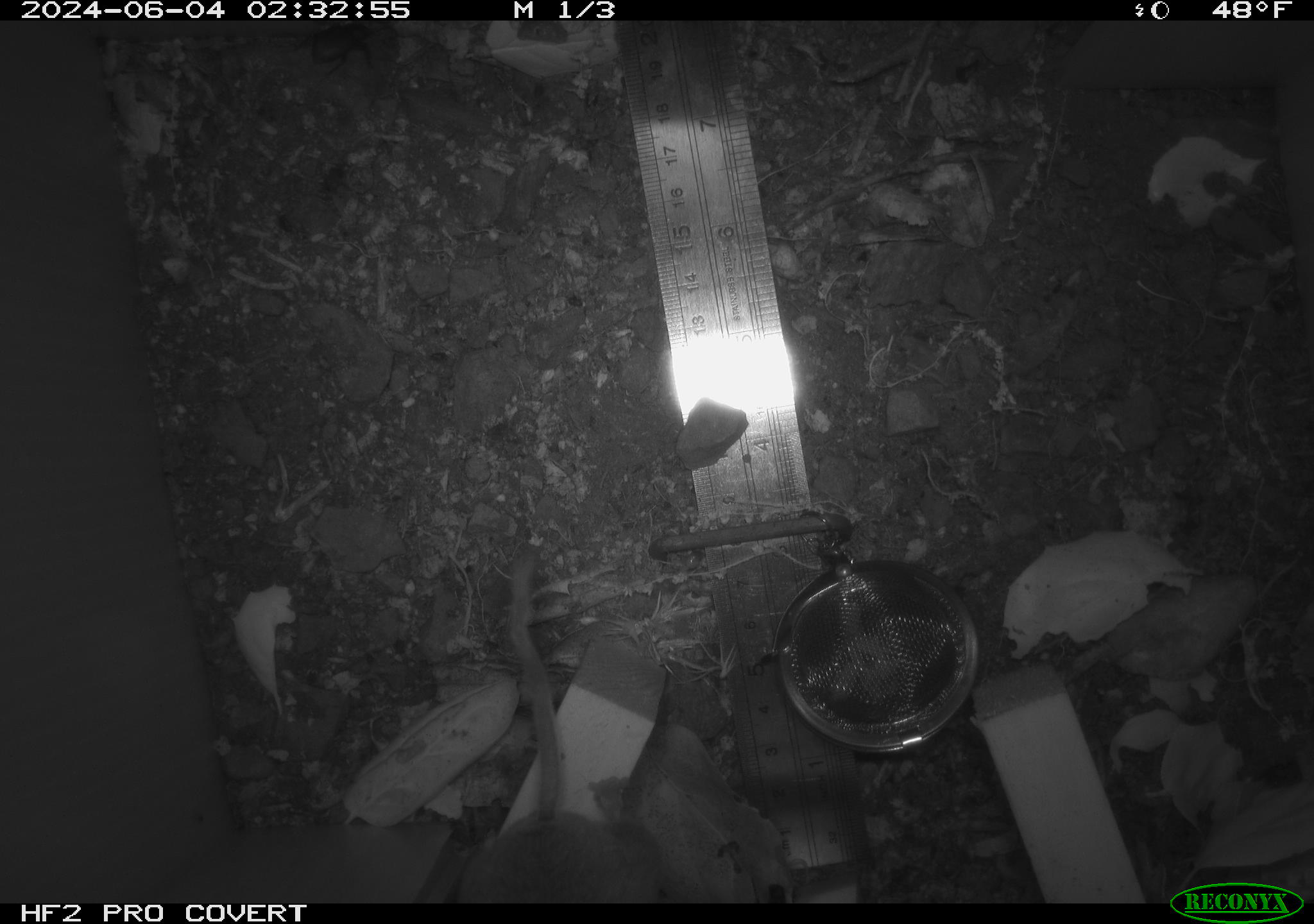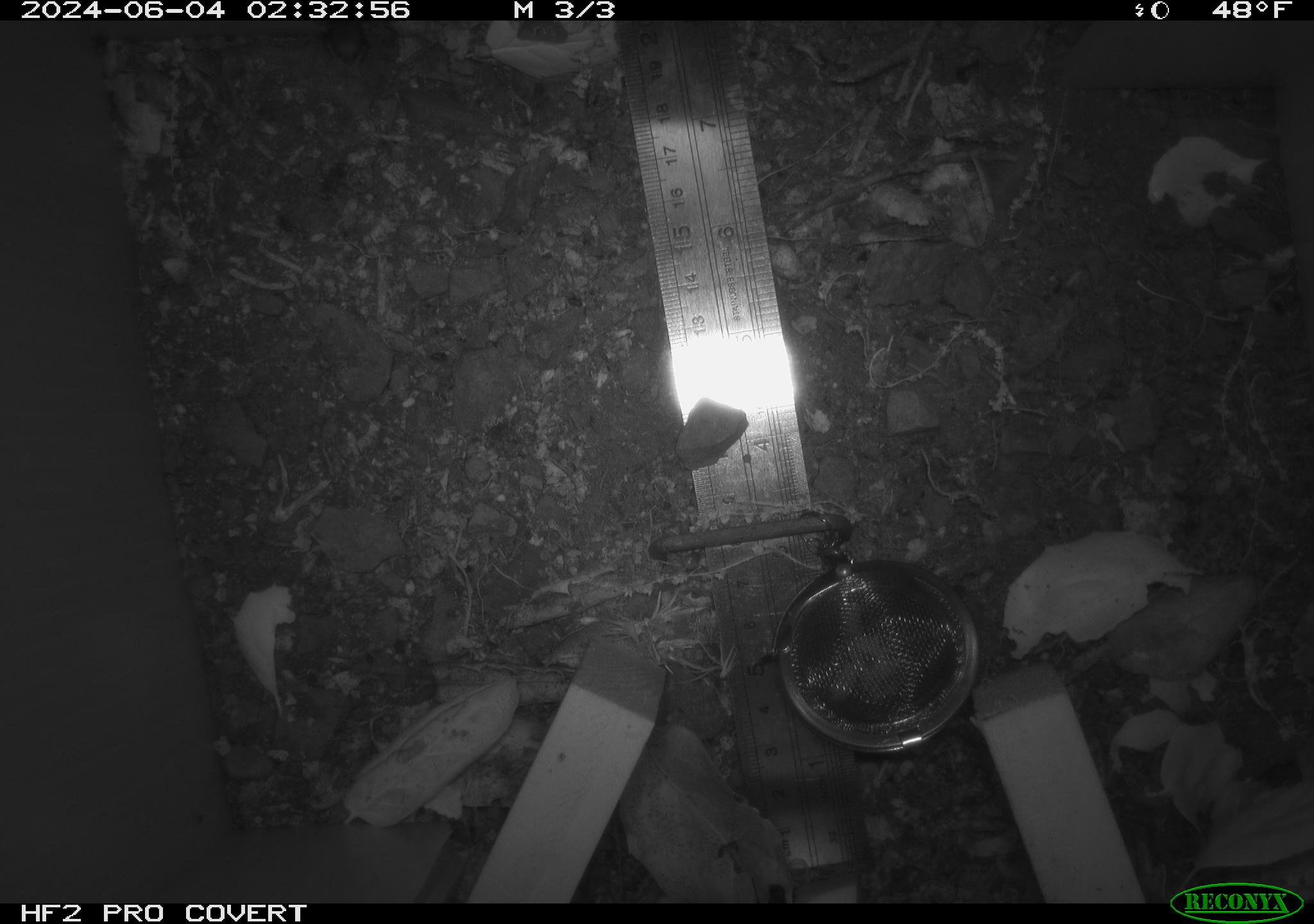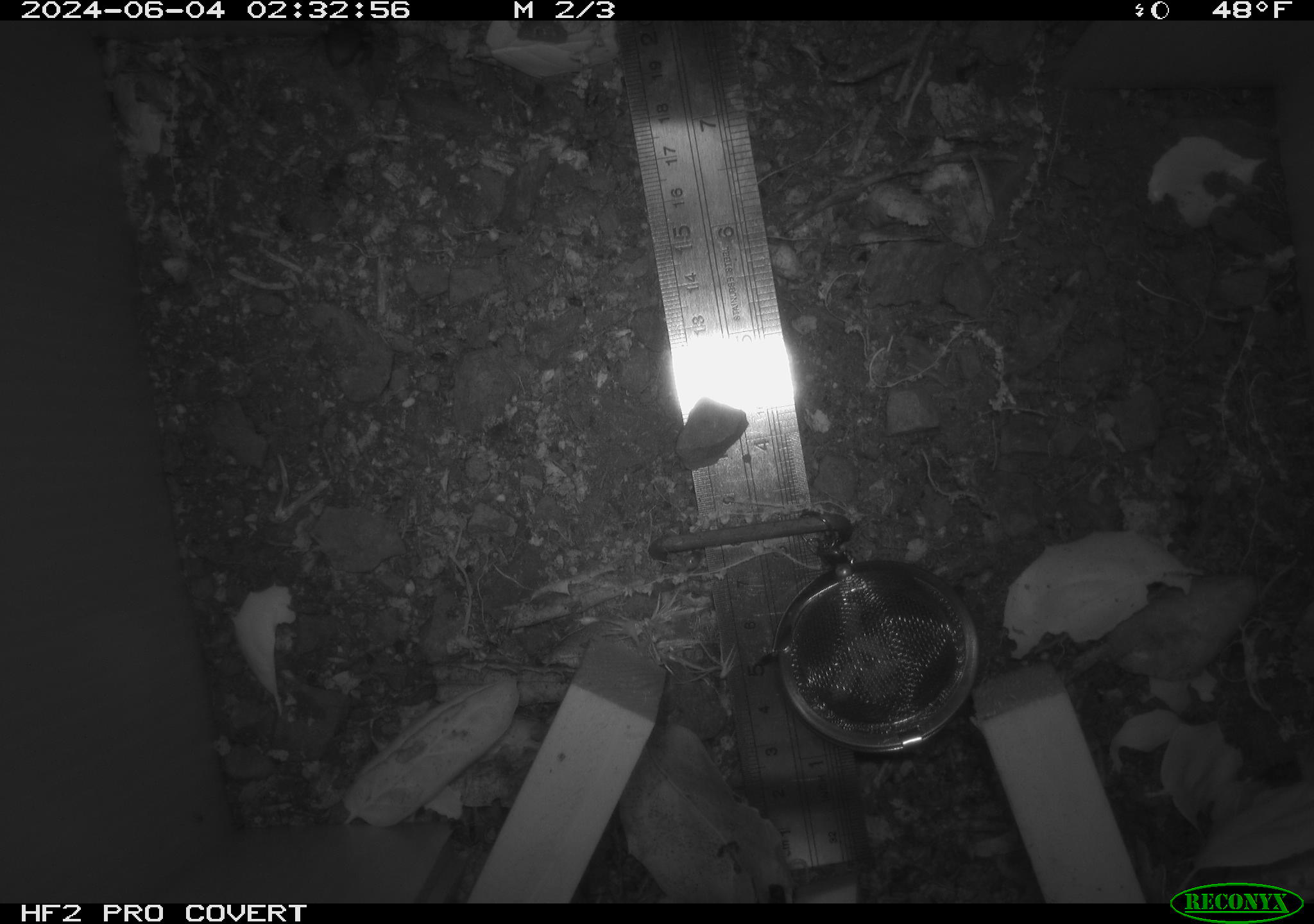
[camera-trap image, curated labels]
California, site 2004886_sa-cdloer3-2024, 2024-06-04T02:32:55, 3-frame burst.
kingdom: Animalia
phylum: Chordata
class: Mammalia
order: Rodentia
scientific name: Rodentia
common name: rodent